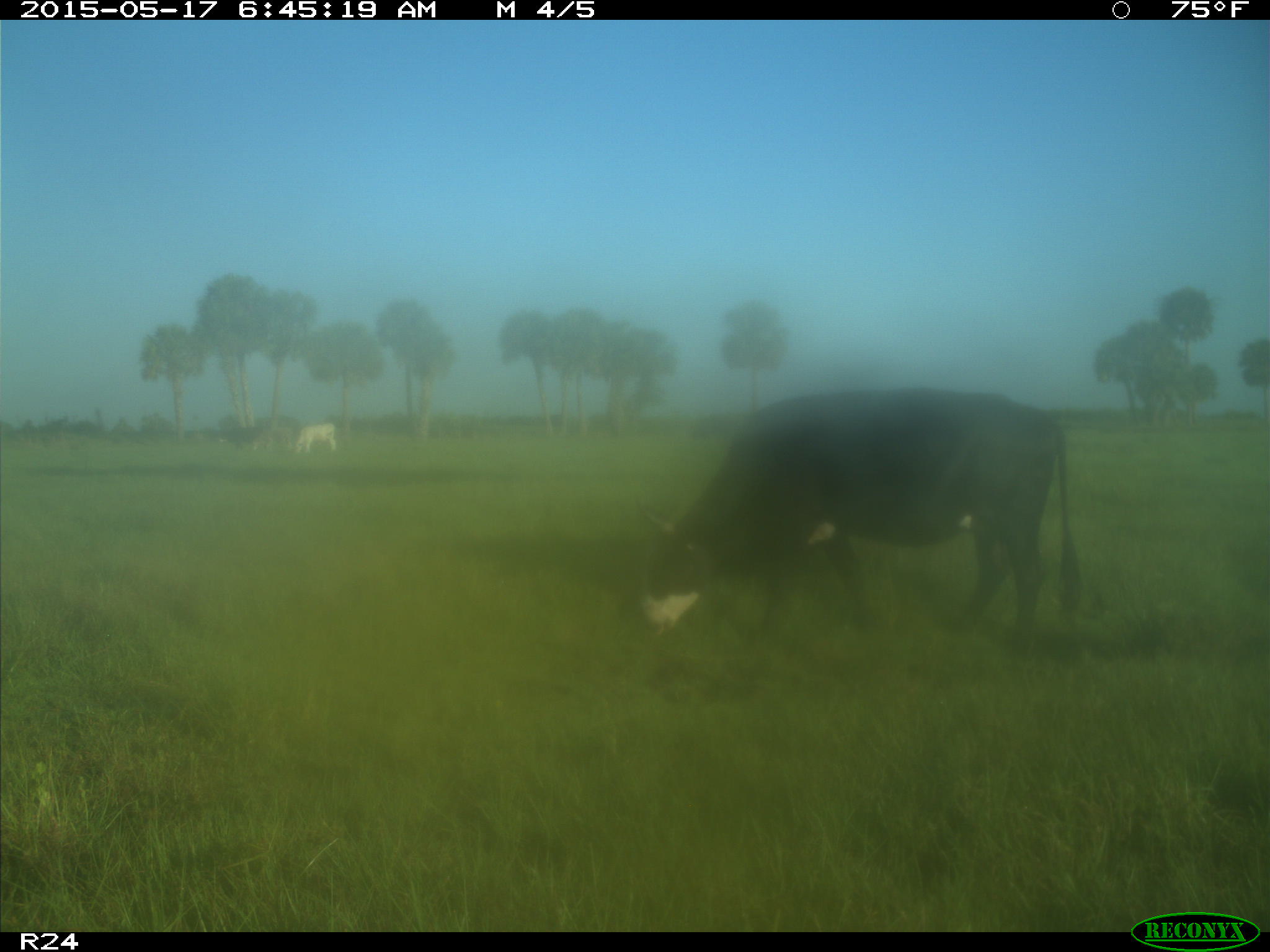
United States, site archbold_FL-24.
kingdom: Animalia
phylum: Chordata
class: Mammalia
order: Artiodactyla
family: Bovidae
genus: Bos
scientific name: Bos taurus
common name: domestic cow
Bos taurus (domestic cow).